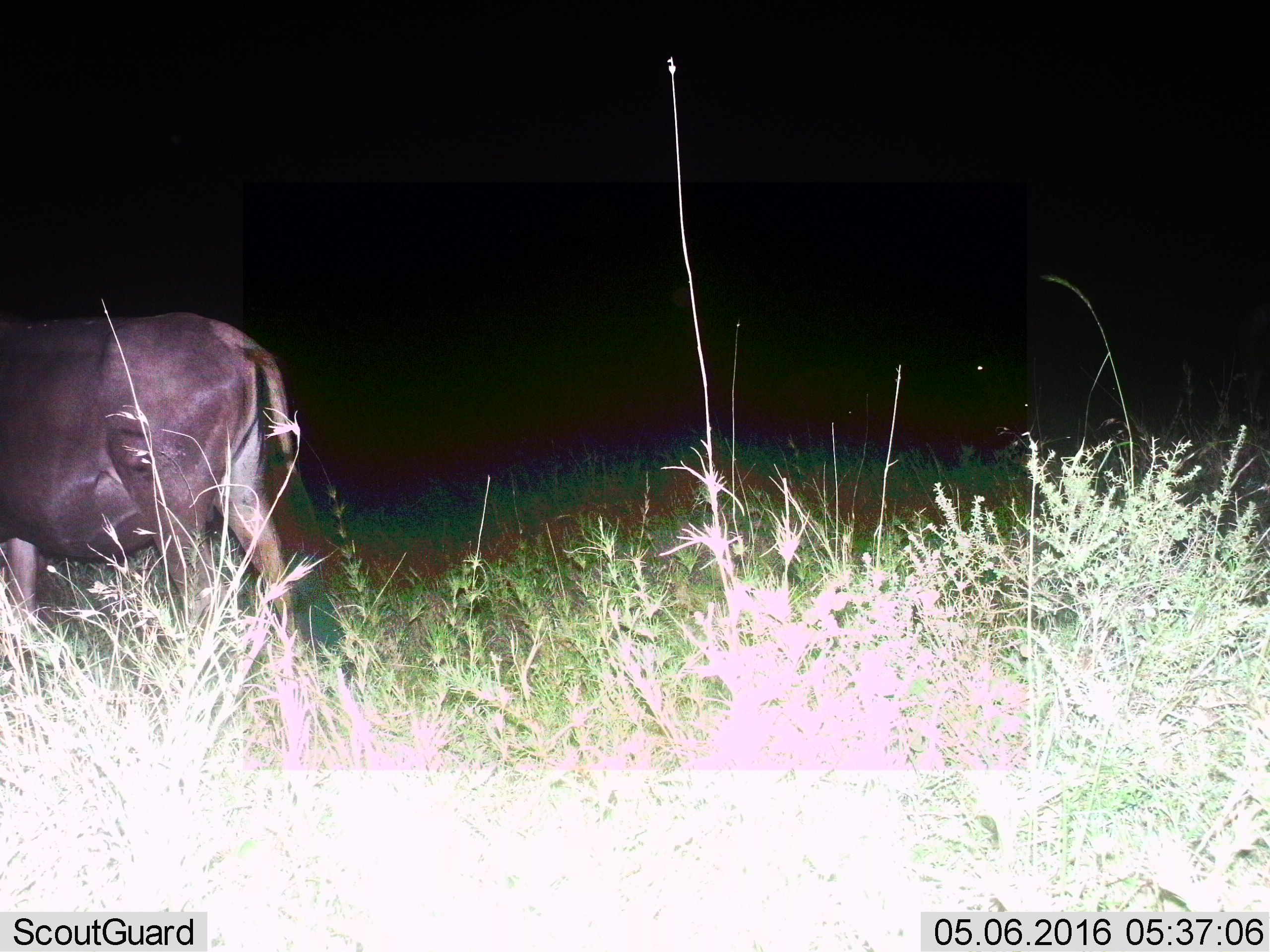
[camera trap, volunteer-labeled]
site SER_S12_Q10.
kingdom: Animalia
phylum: Chordata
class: Mammalia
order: Artiodactyla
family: Bovidae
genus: Syncerus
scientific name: Syncerus caffer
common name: african buffalo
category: buffalo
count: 1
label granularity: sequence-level